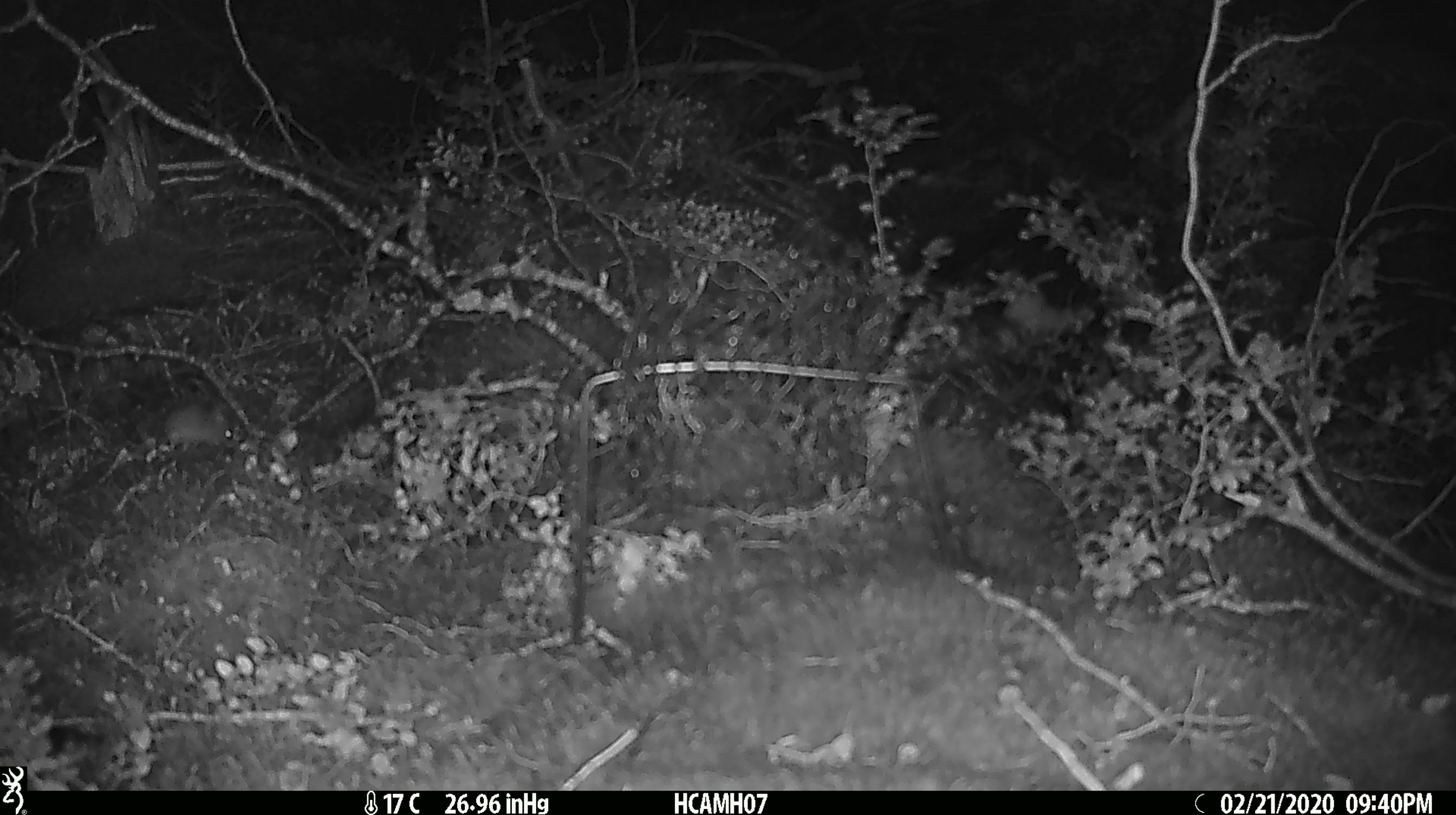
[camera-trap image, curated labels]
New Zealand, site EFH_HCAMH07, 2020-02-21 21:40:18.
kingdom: Animalia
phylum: Chordata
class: Mammalia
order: Rodentia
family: Muridae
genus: Mus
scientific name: Mus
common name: mouse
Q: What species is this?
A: Mouse (Mus).